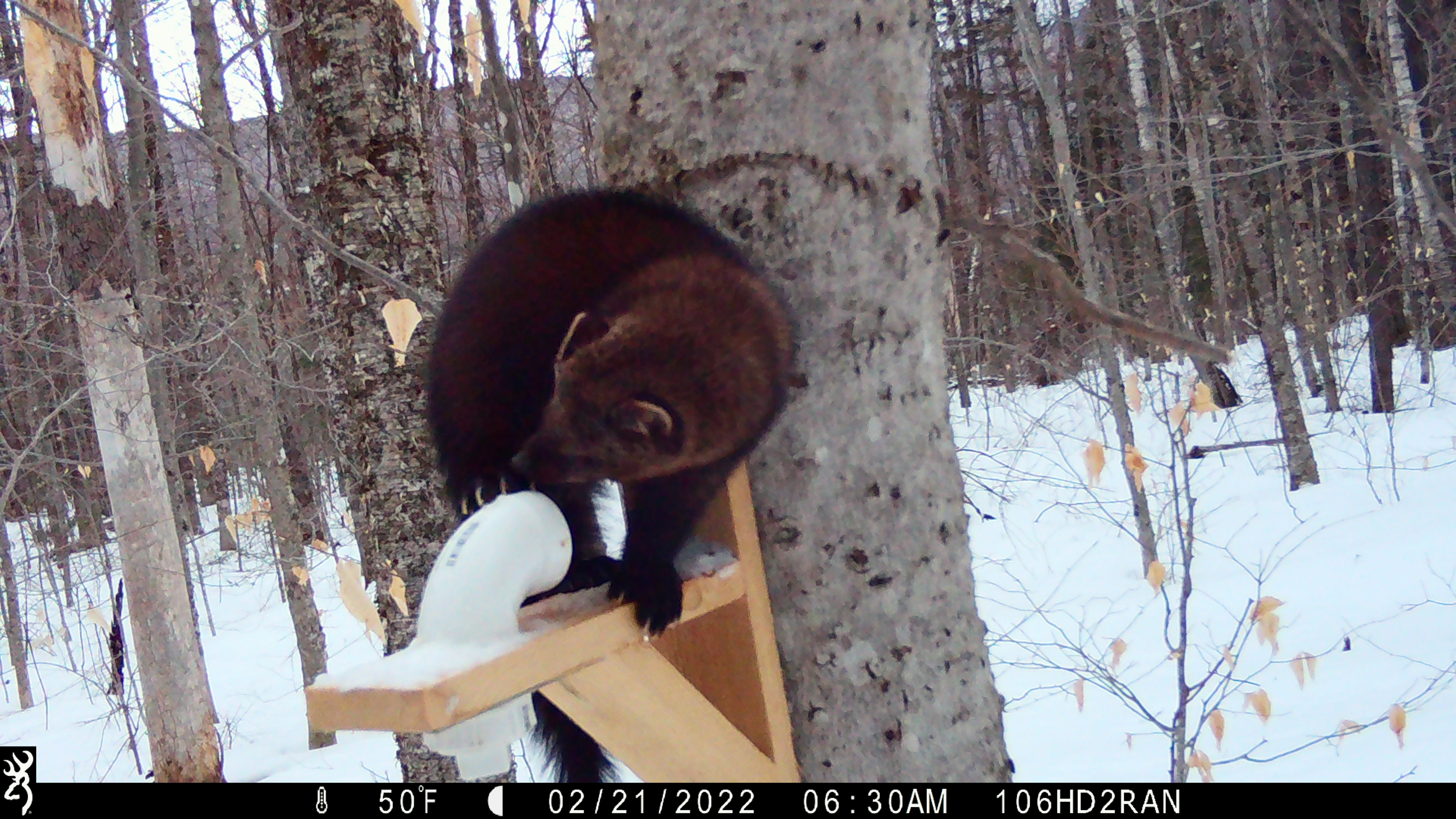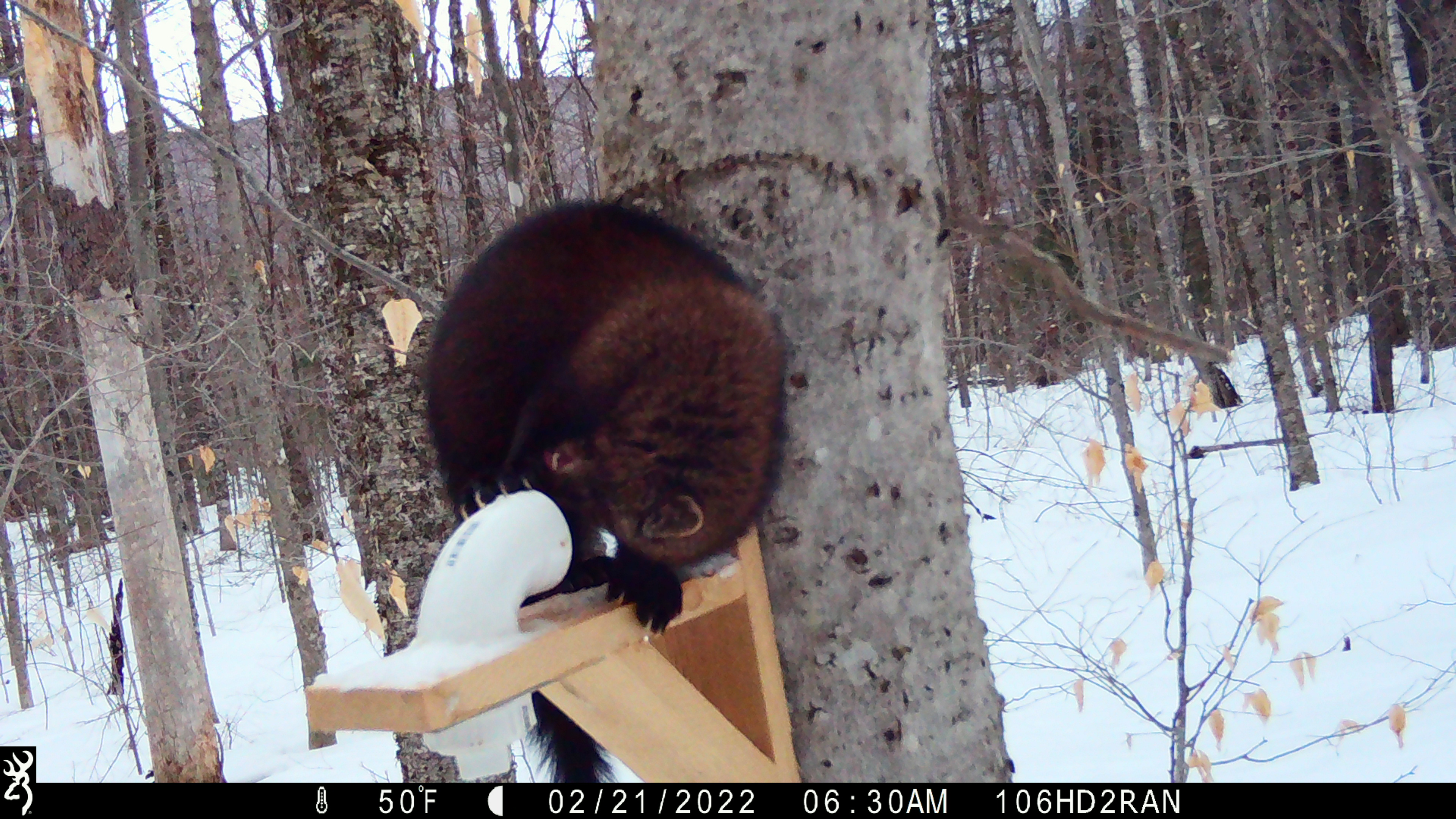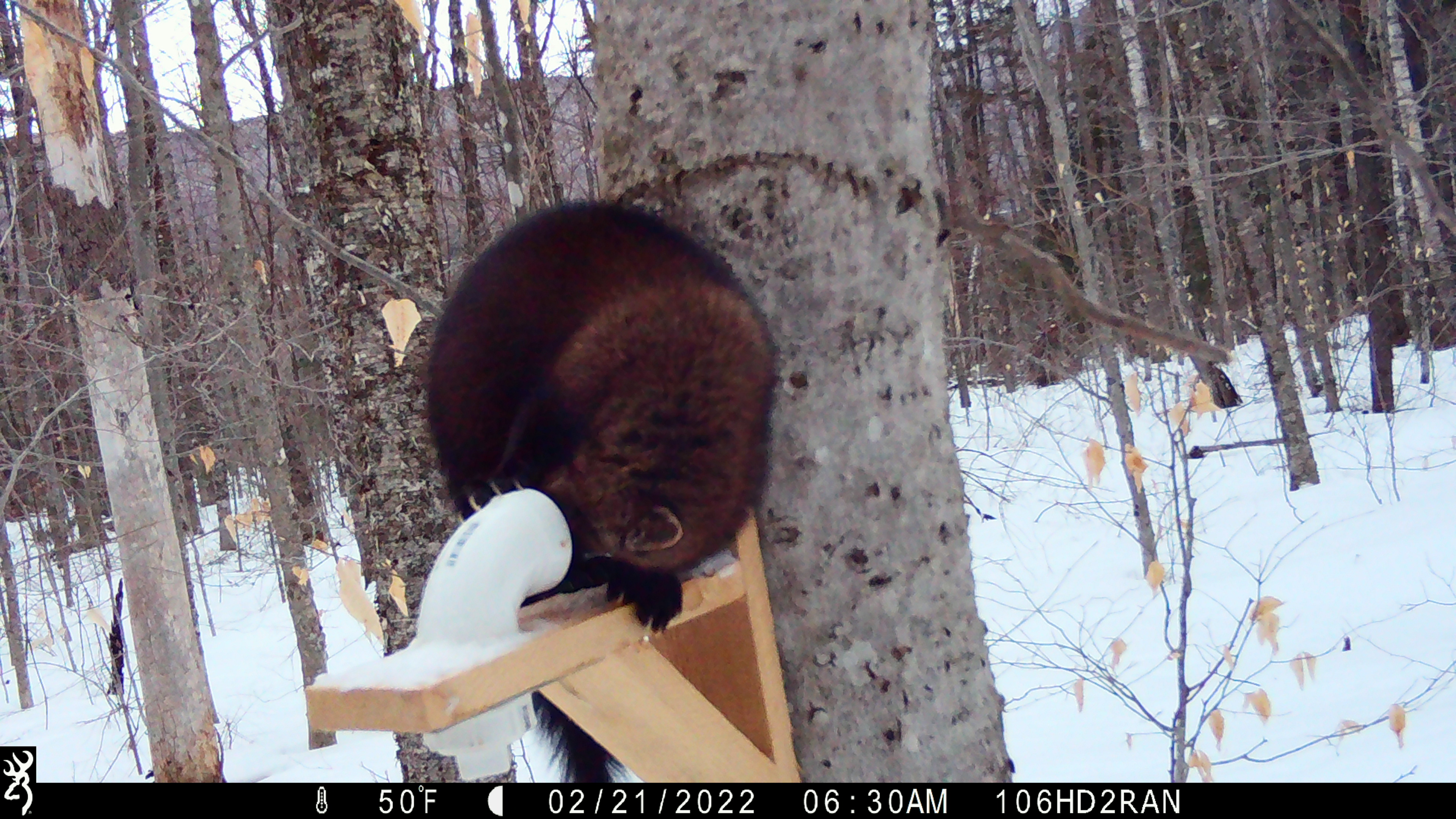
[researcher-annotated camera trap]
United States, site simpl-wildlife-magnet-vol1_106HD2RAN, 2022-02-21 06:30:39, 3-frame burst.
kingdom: Animalia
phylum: Chordata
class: Mammalia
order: Carnivora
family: Mustelidae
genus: Pekania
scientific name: Pekania pennanti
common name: fisher